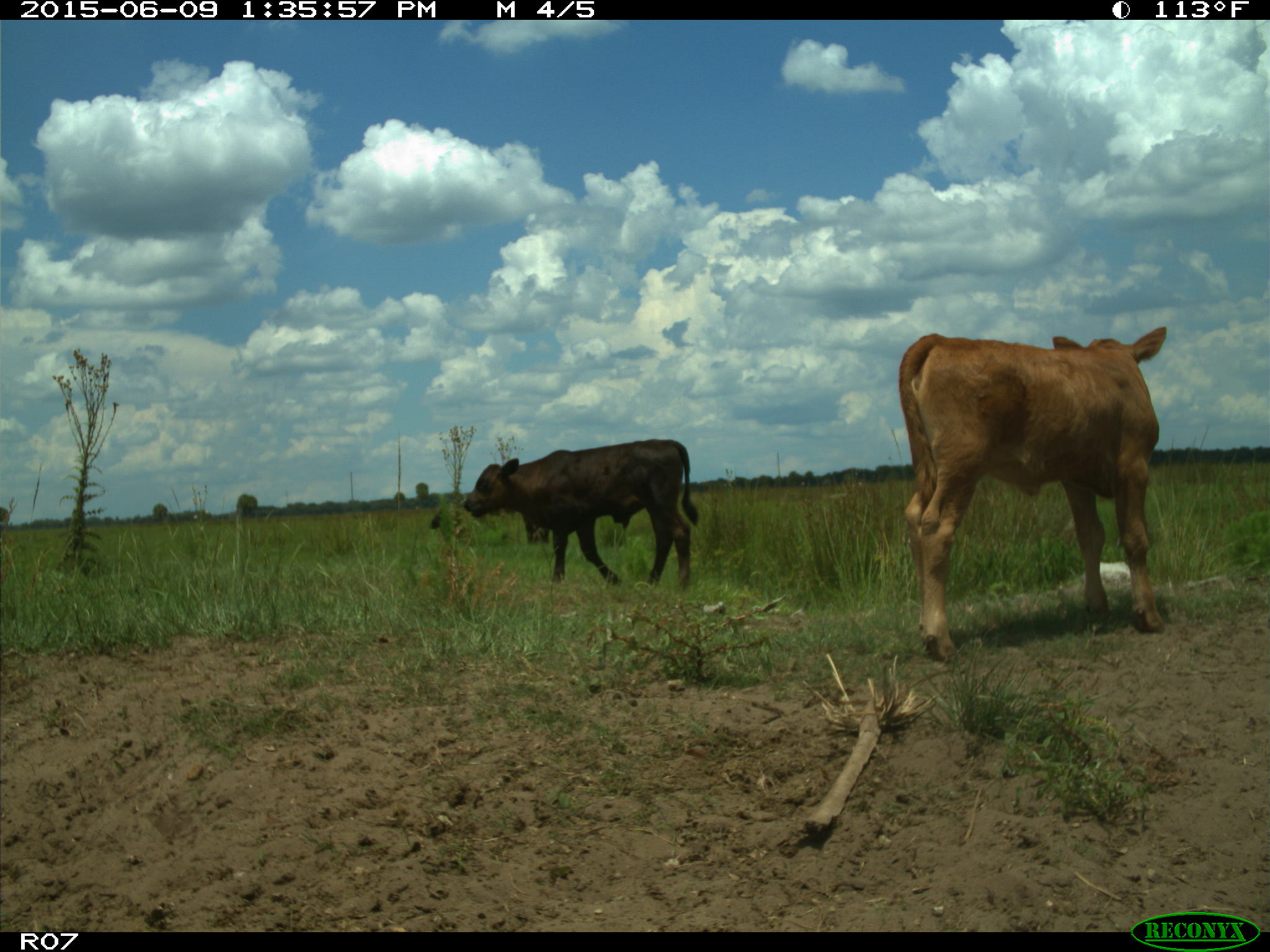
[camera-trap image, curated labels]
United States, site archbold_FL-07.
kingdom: Animalia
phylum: Chordata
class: Mammalia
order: Artiodactyla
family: Bovidae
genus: Bos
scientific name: Bos taurus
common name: domestic cow